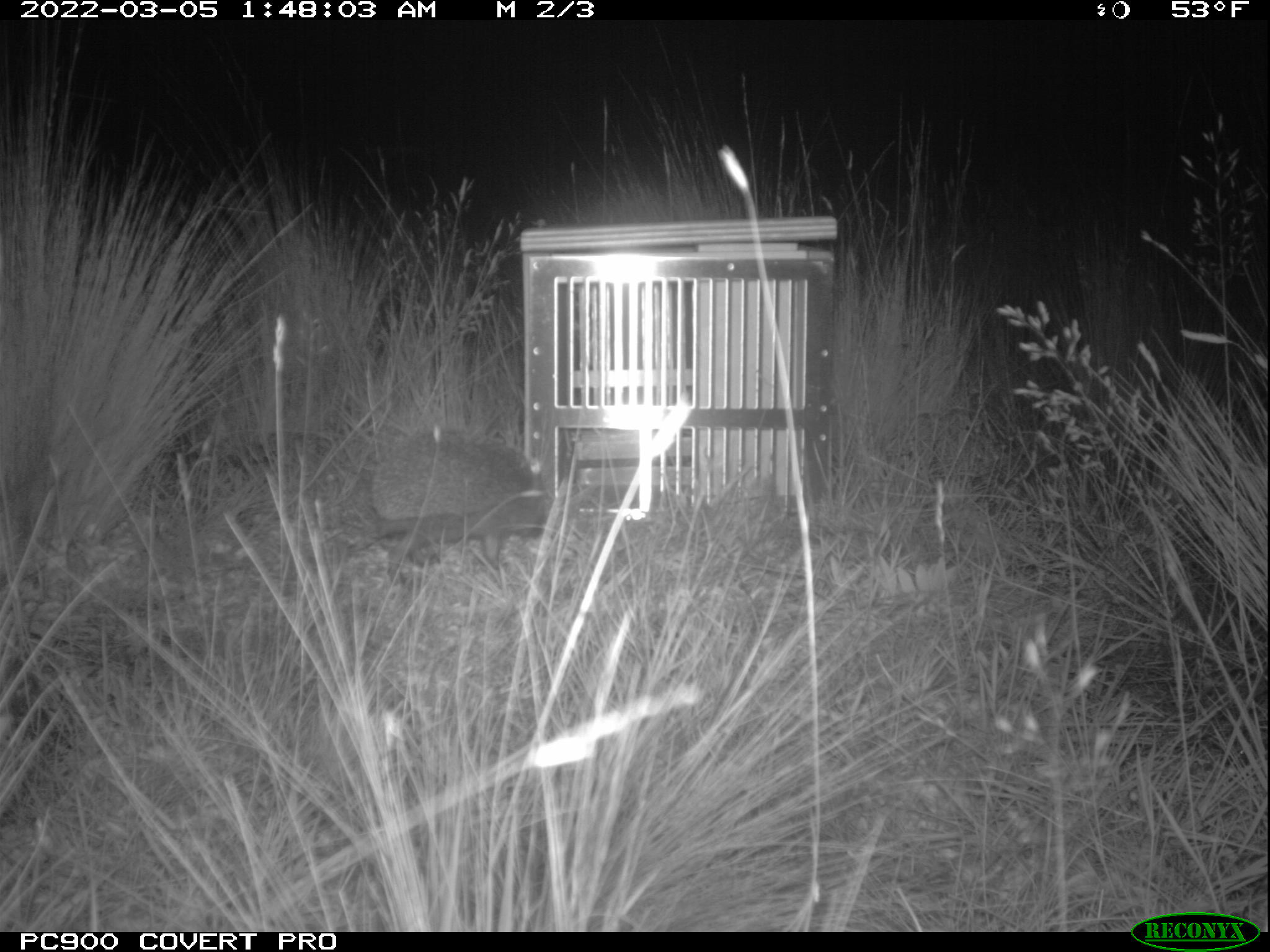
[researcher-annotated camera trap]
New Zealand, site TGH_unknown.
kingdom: Animalia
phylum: Chordata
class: Mammalia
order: Eulipotyphla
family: Erinaceidae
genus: Erinaceus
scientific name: Erinaceus europaeus europaeus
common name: european hedgehog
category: hedgehog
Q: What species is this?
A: Hedgehog (european hedgehog) (Erinaceus europaeus europaeus).